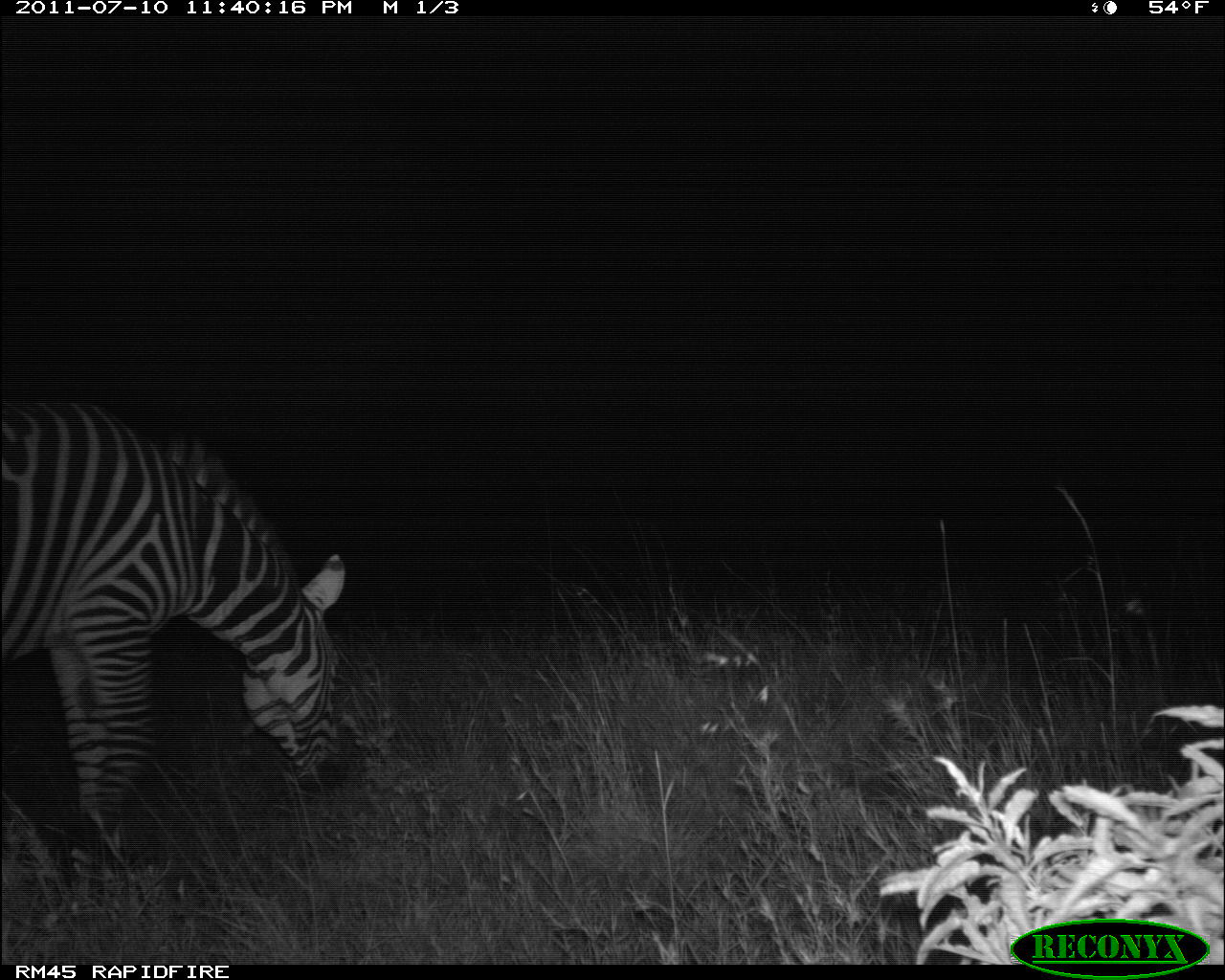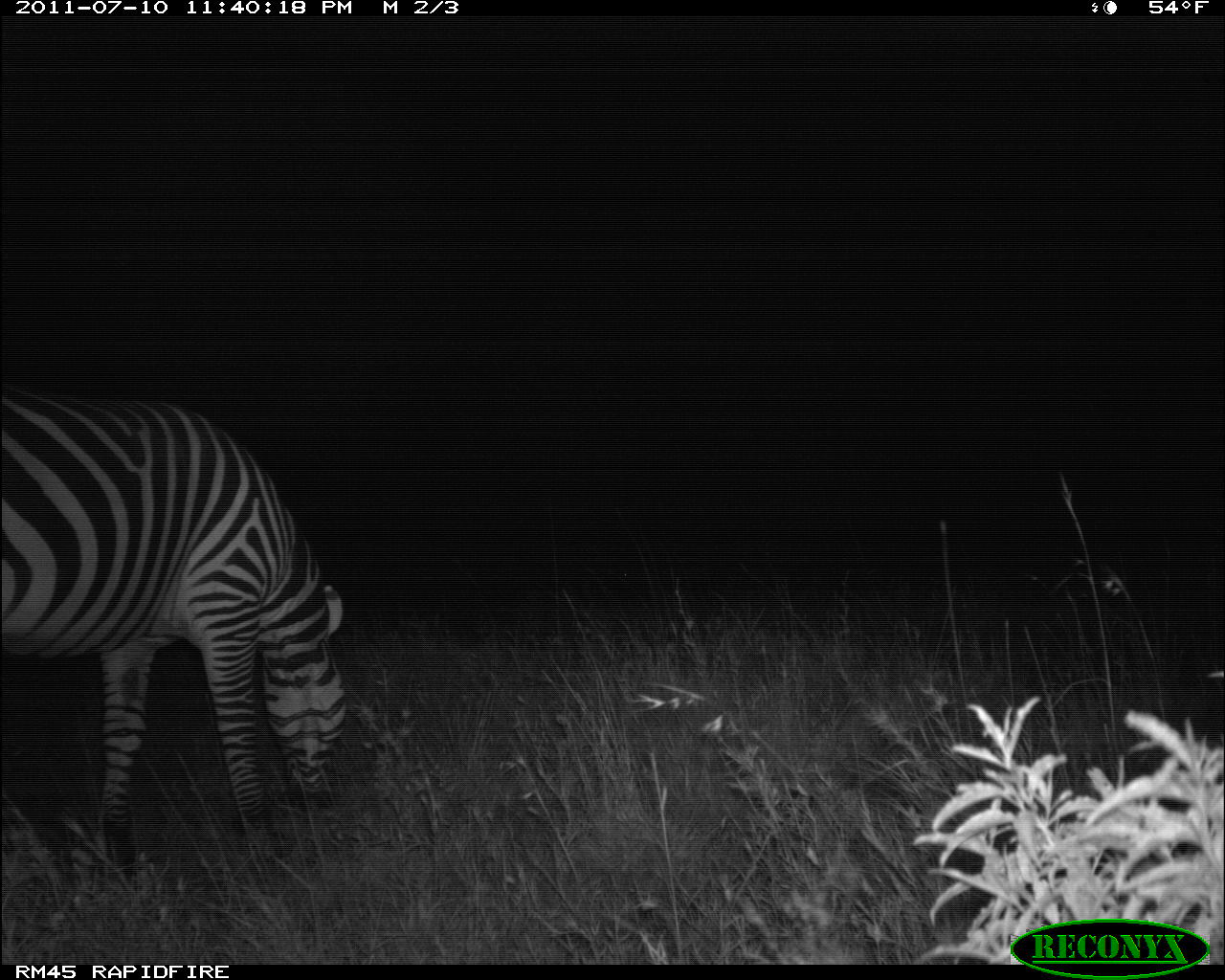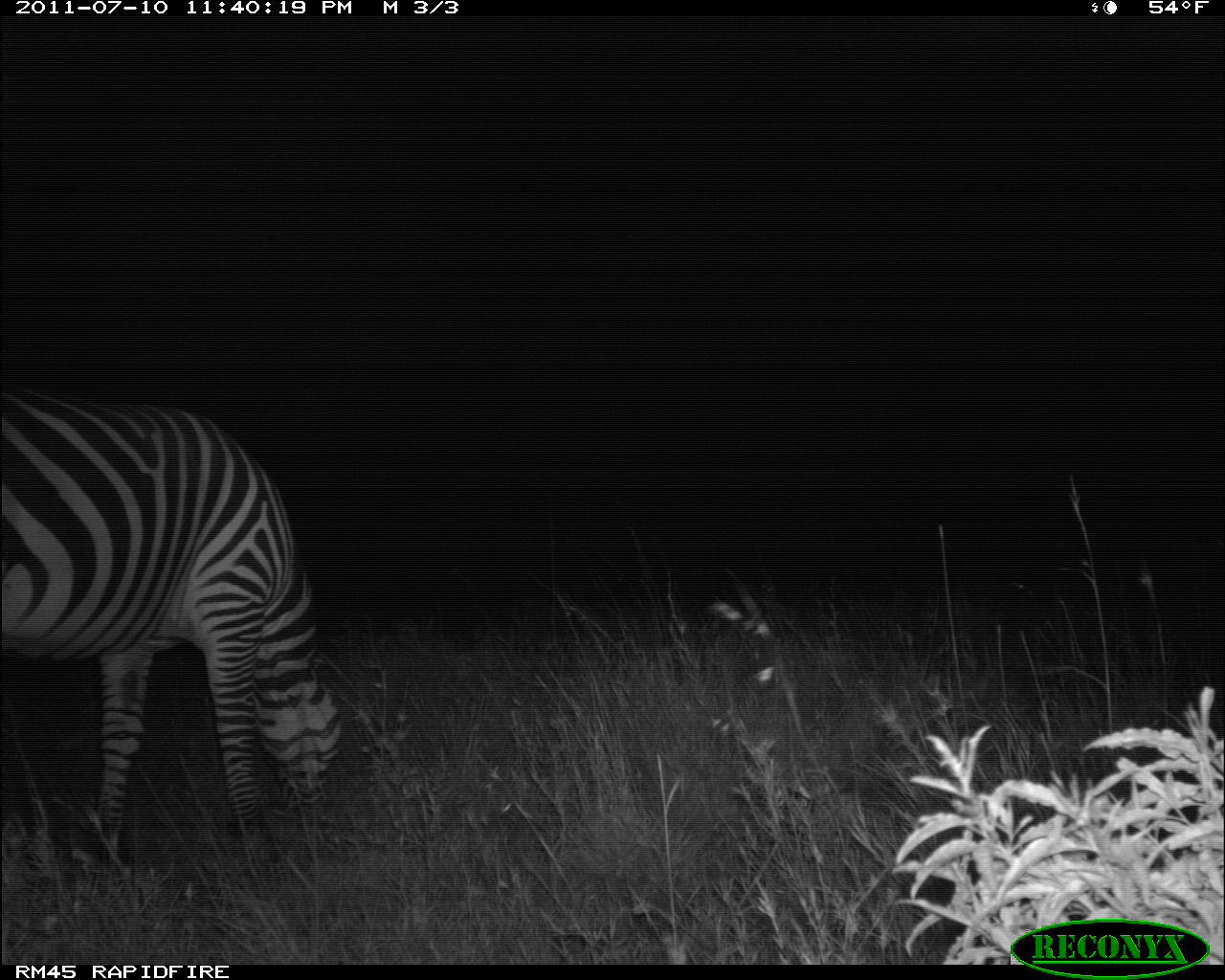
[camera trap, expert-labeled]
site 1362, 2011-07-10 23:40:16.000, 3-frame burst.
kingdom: Animalia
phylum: Chordata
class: Mammalia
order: Perissodactyla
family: Equidae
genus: Equus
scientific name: Equus quagga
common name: plains zebra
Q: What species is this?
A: Equus quagga (plains zebra).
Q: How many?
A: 1.